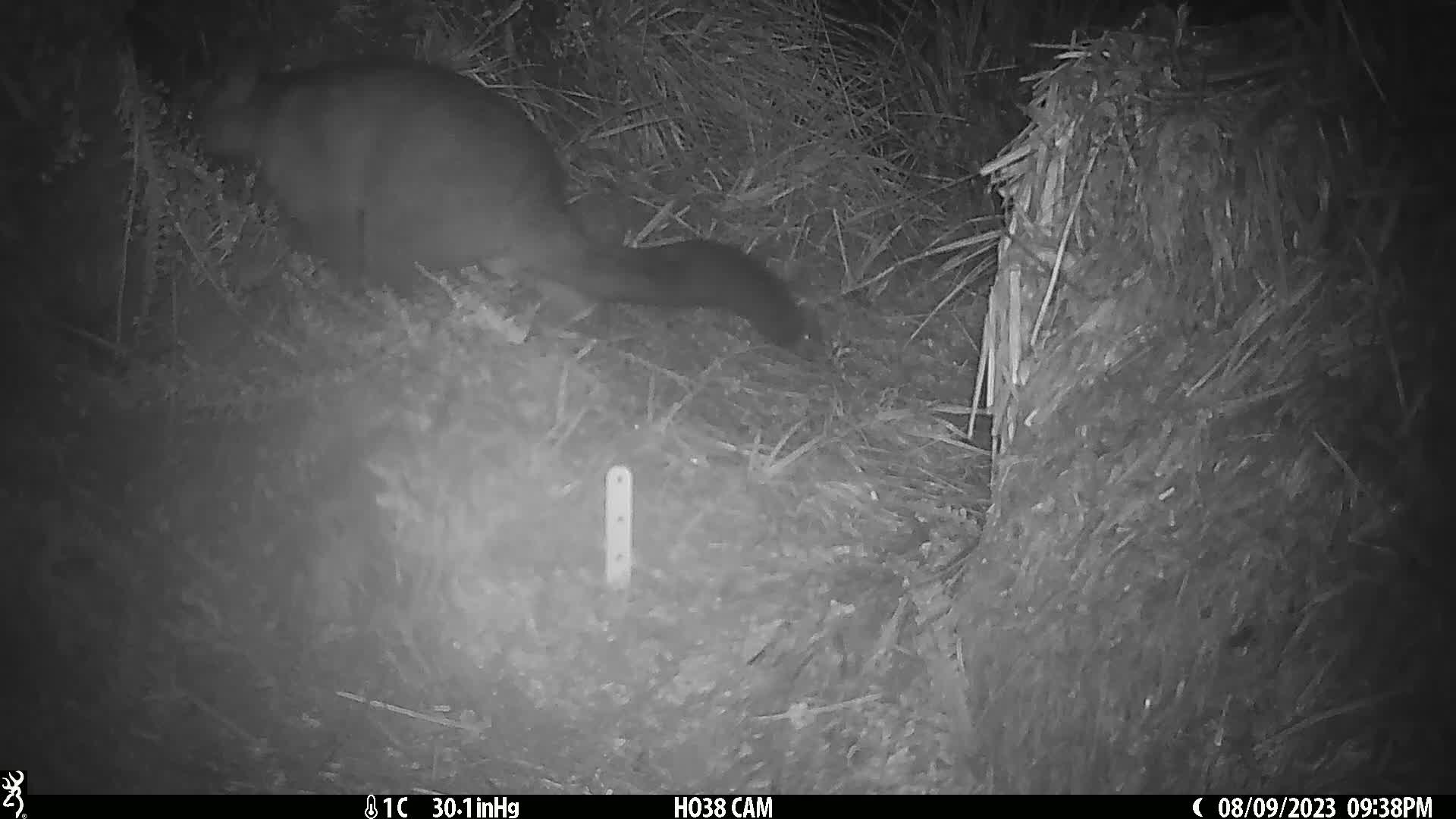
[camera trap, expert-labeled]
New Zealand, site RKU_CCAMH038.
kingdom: Animalia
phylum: Chordata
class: Mammalia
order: Diprotodontia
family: Phalangeridae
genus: Trichosurus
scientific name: Trichosurus vulpecula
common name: common brushtail possum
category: possum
Possum (common brushtail possum) (Trichosurus vulpecula).